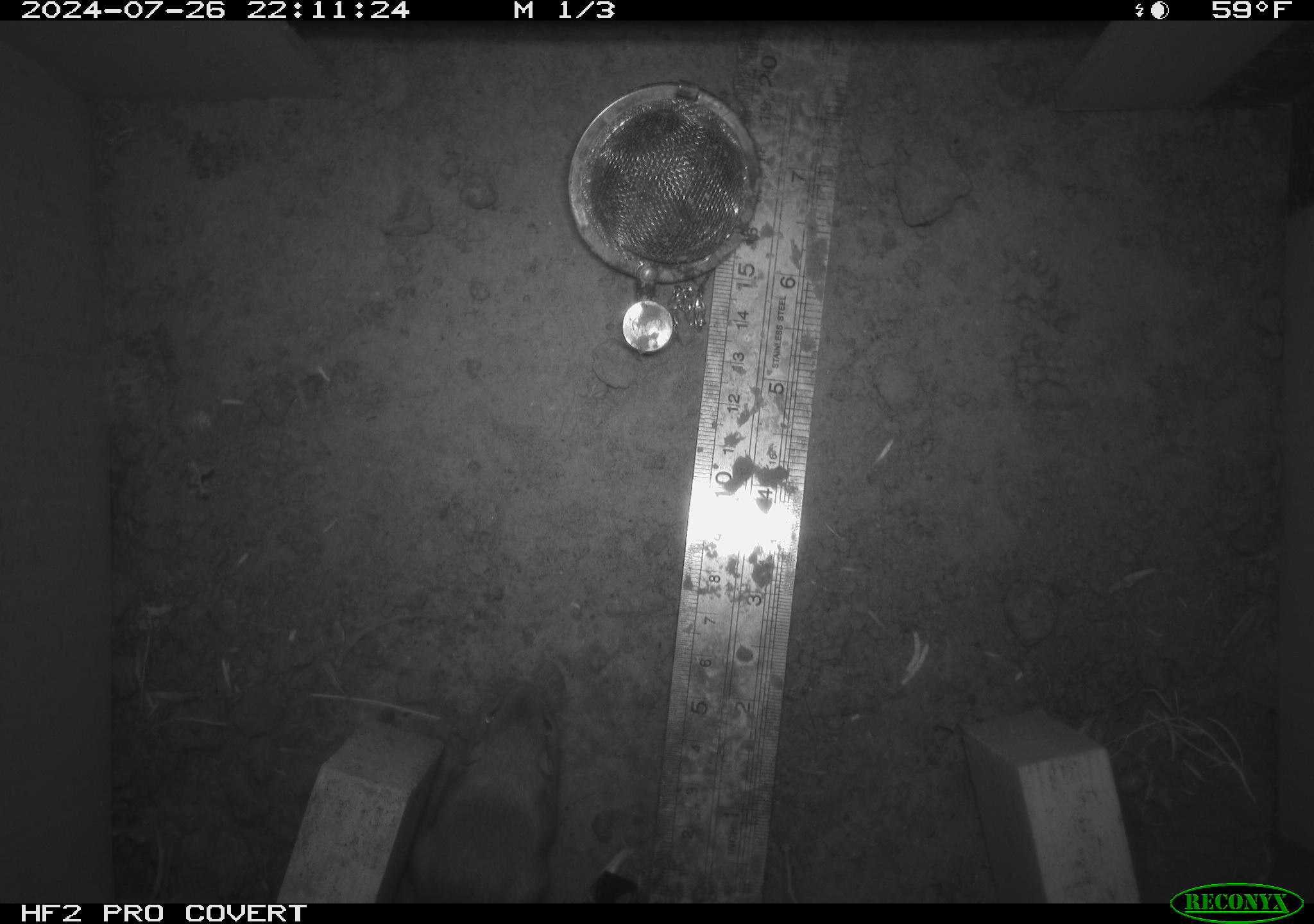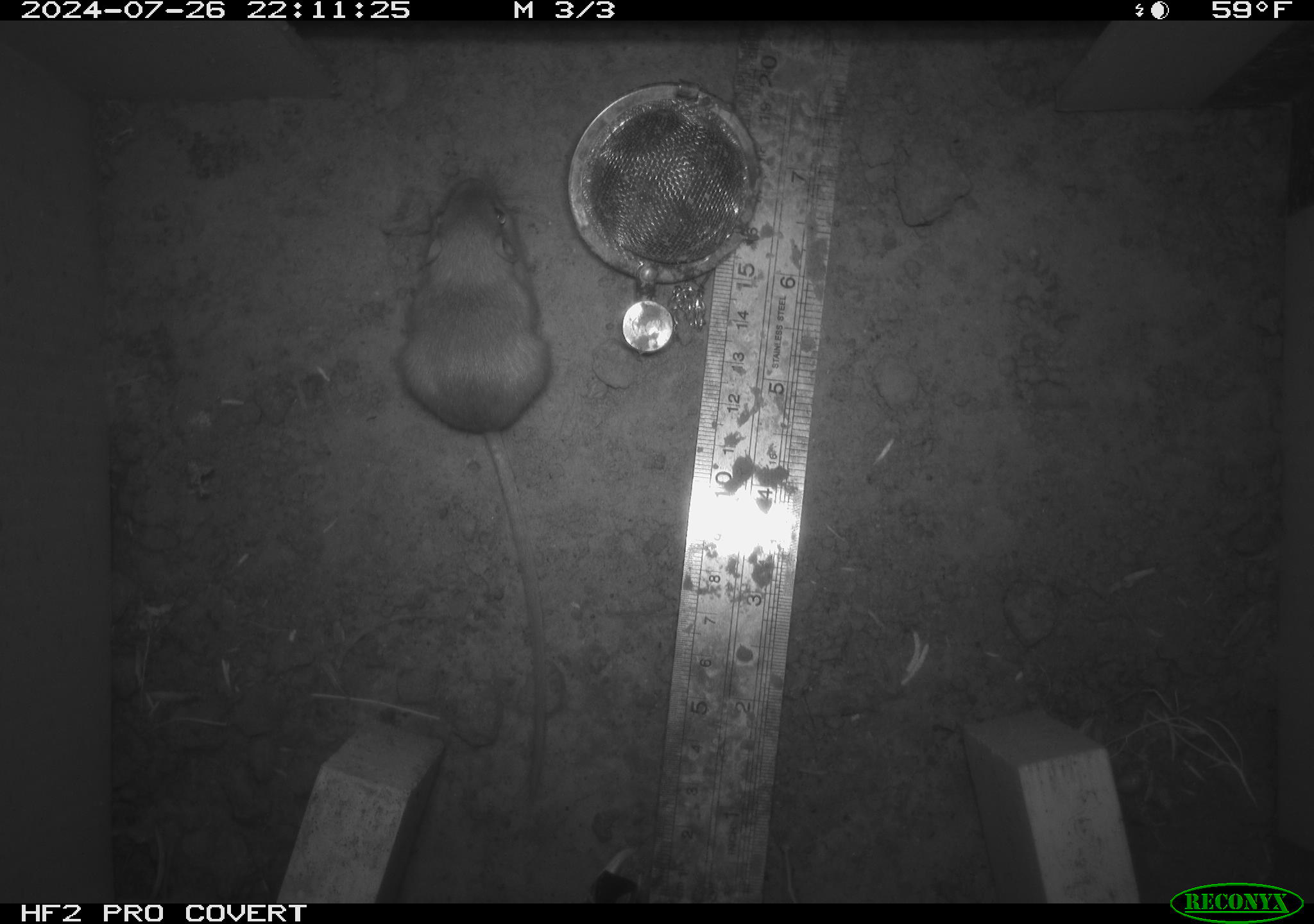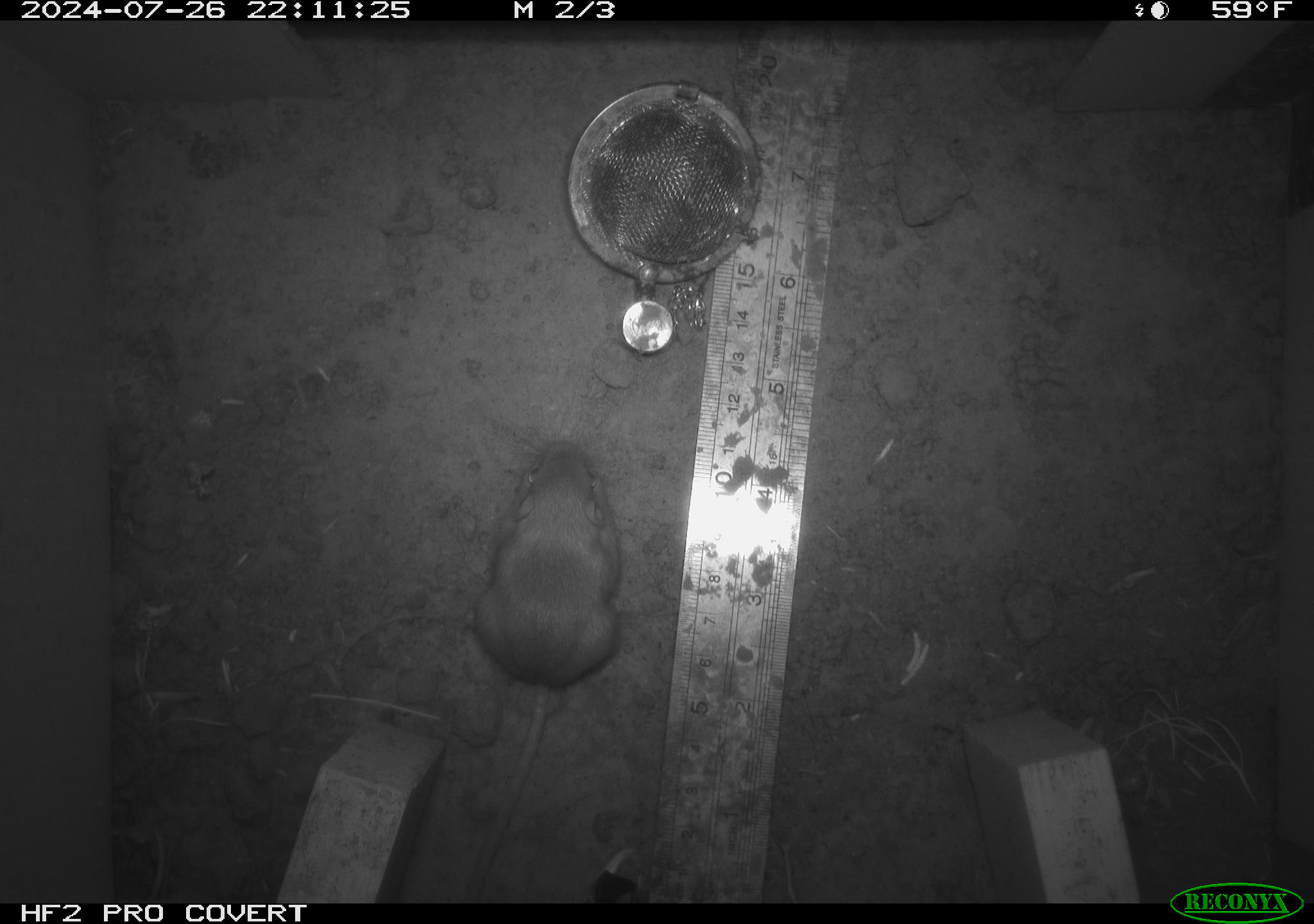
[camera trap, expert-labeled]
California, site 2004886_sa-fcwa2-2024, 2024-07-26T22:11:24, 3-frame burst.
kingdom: Animalia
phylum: Chordata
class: Mammalia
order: Rodentia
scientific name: Rodentia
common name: mouse species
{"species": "mouse species (Rodentia)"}